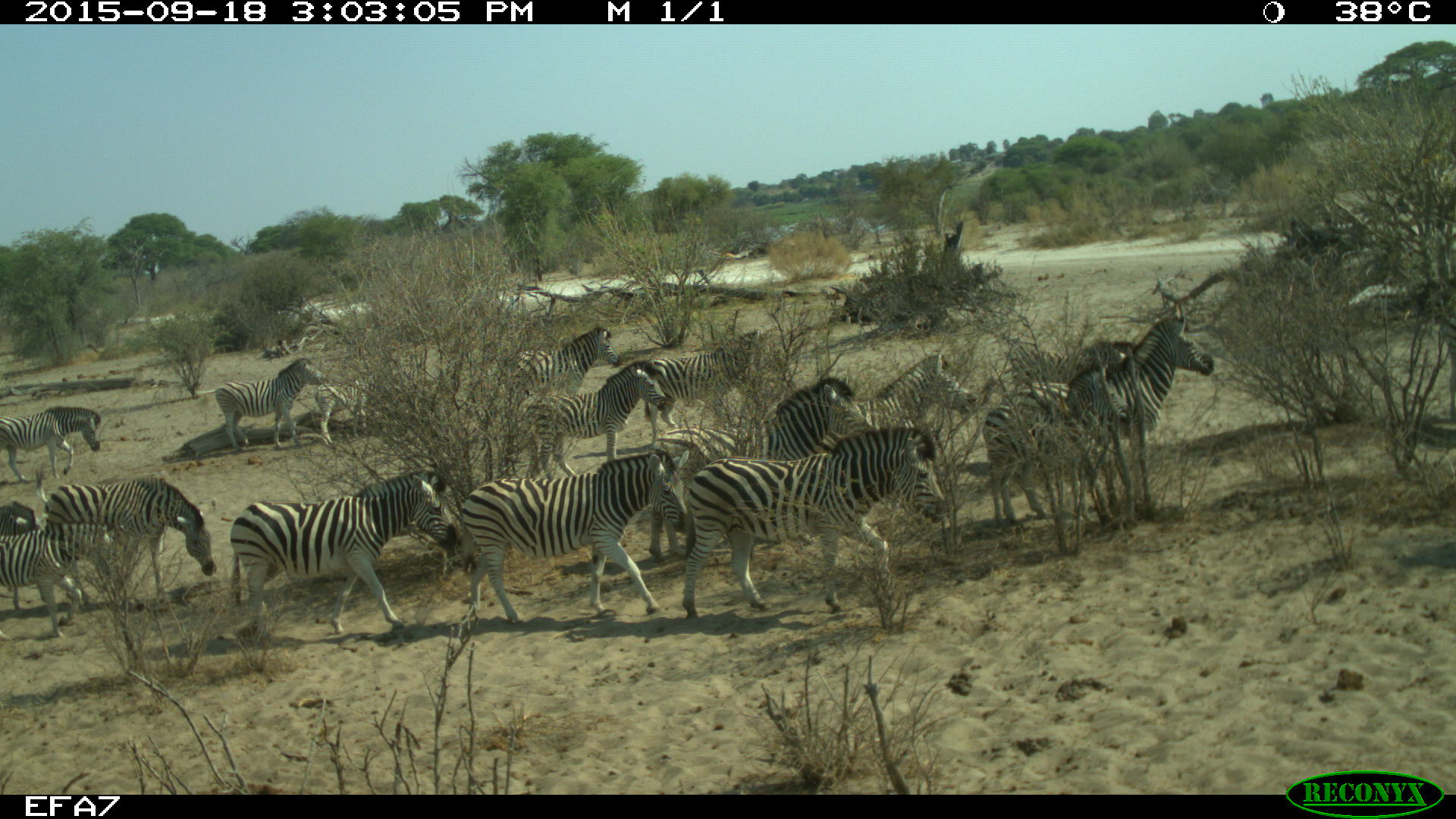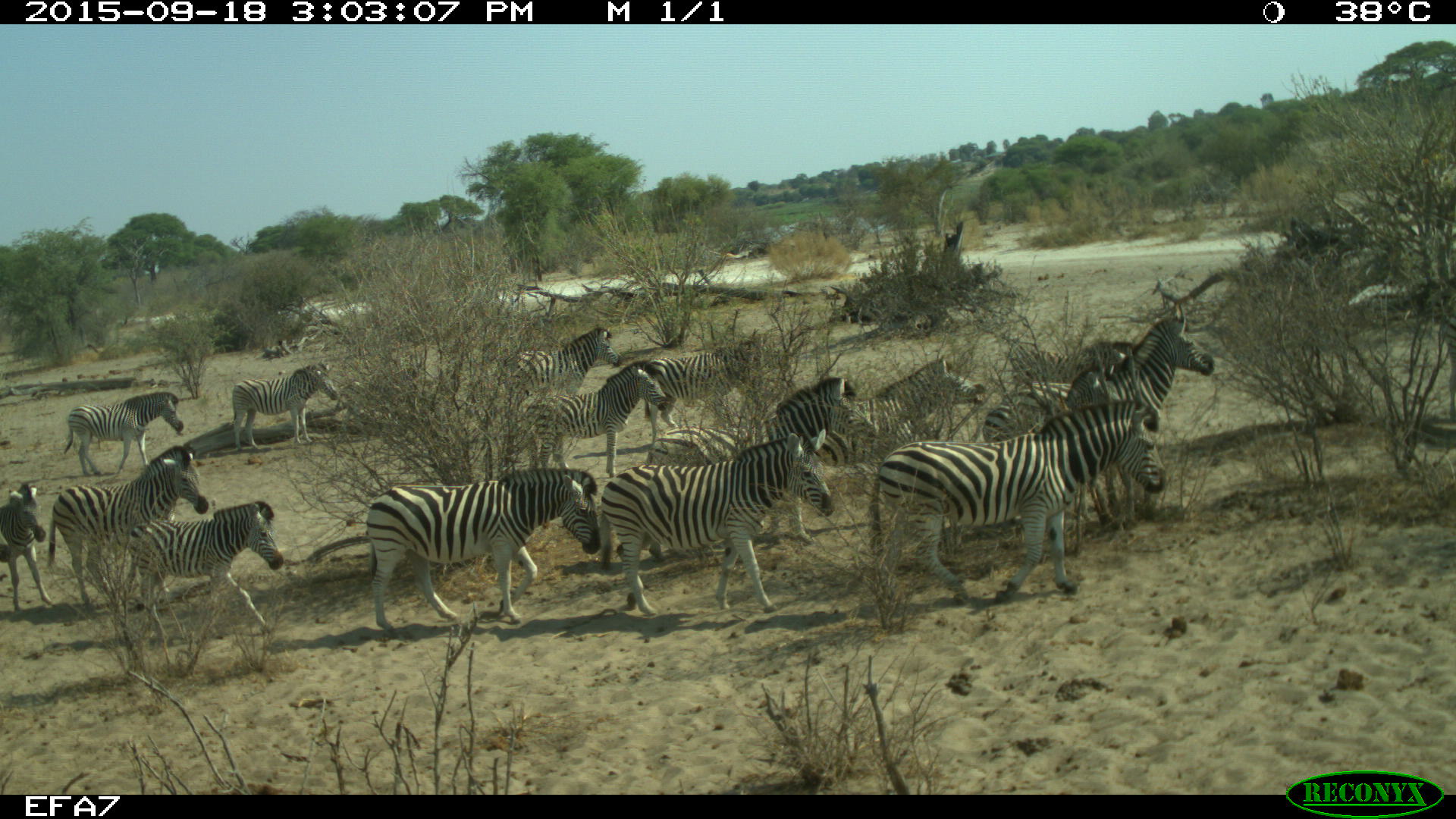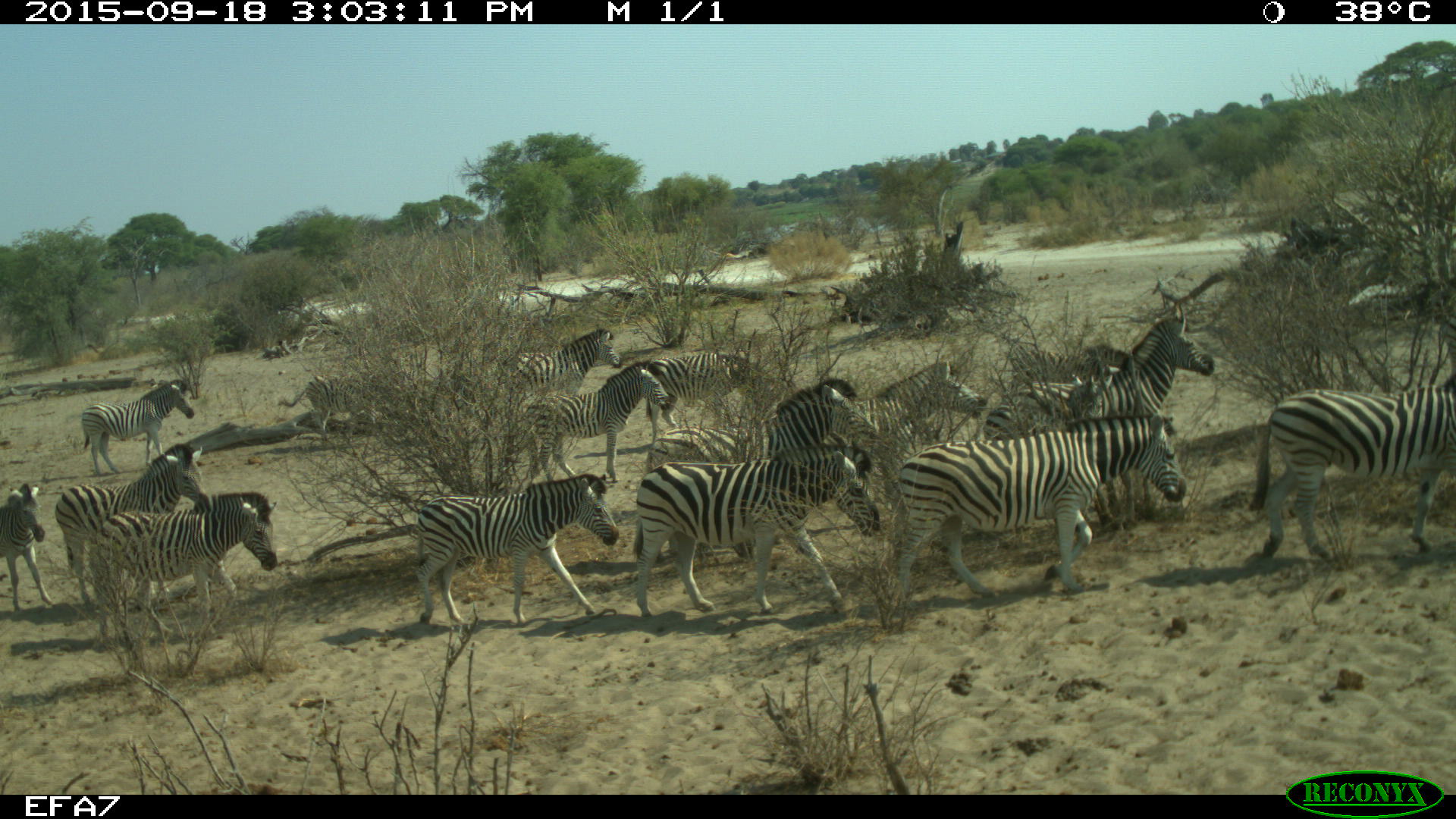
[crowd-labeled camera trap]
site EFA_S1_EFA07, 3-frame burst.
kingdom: Animalia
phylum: Chordata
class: Mammalia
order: Perissodactyla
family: Equidae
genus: Equus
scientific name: Equus quagga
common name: plains zebra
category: zebraplains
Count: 11-50.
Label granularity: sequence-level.